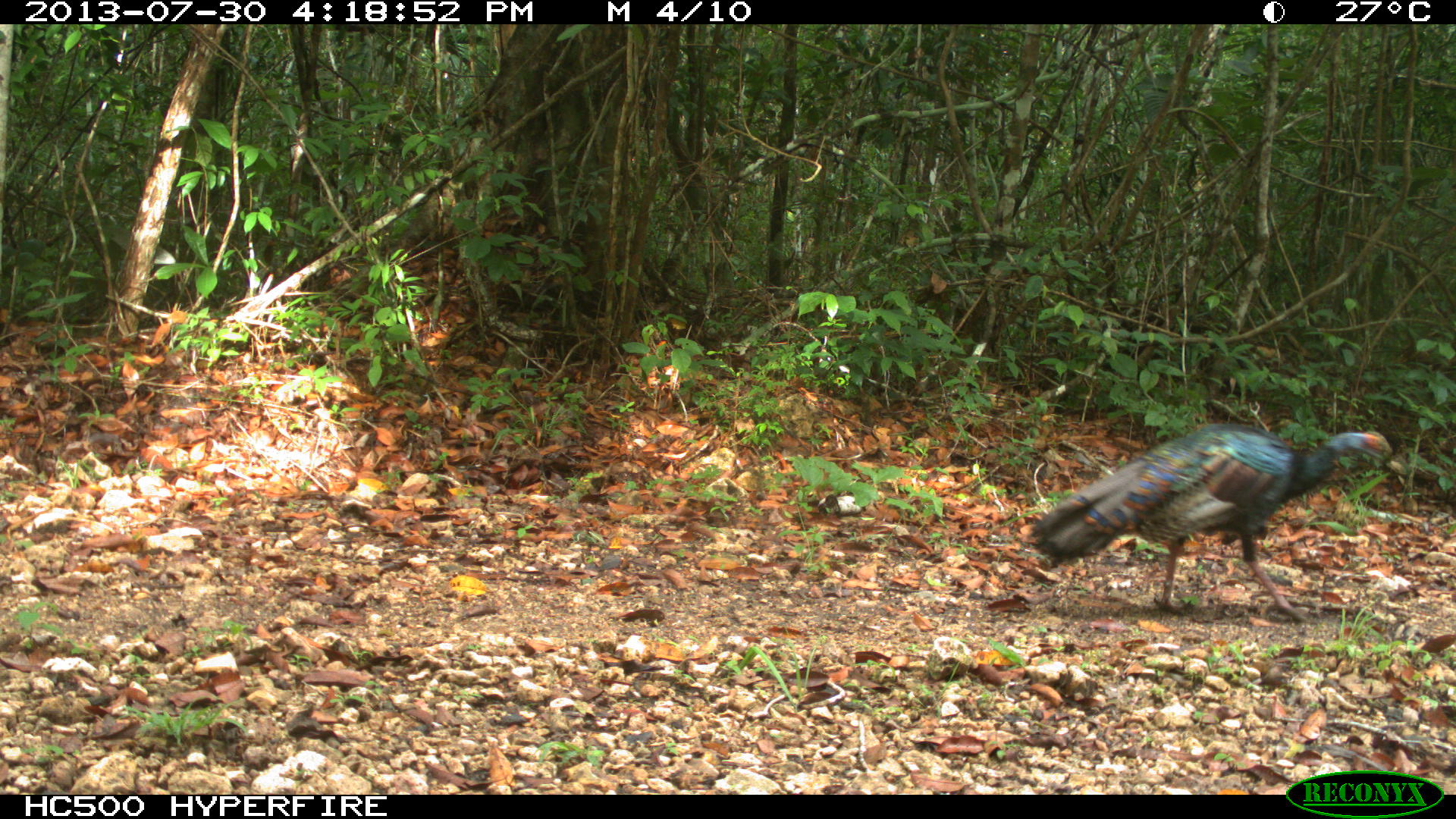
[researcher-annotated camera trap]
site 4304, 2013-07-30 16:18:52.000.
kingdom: Animalia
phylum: Chordata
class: Aves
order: Galliformes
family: Phasianidae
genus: Meleagris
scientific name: Meleagris ocellata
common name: ocellated turkey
Meleagris ocellata (ocellated turkey), count 1, sex female.